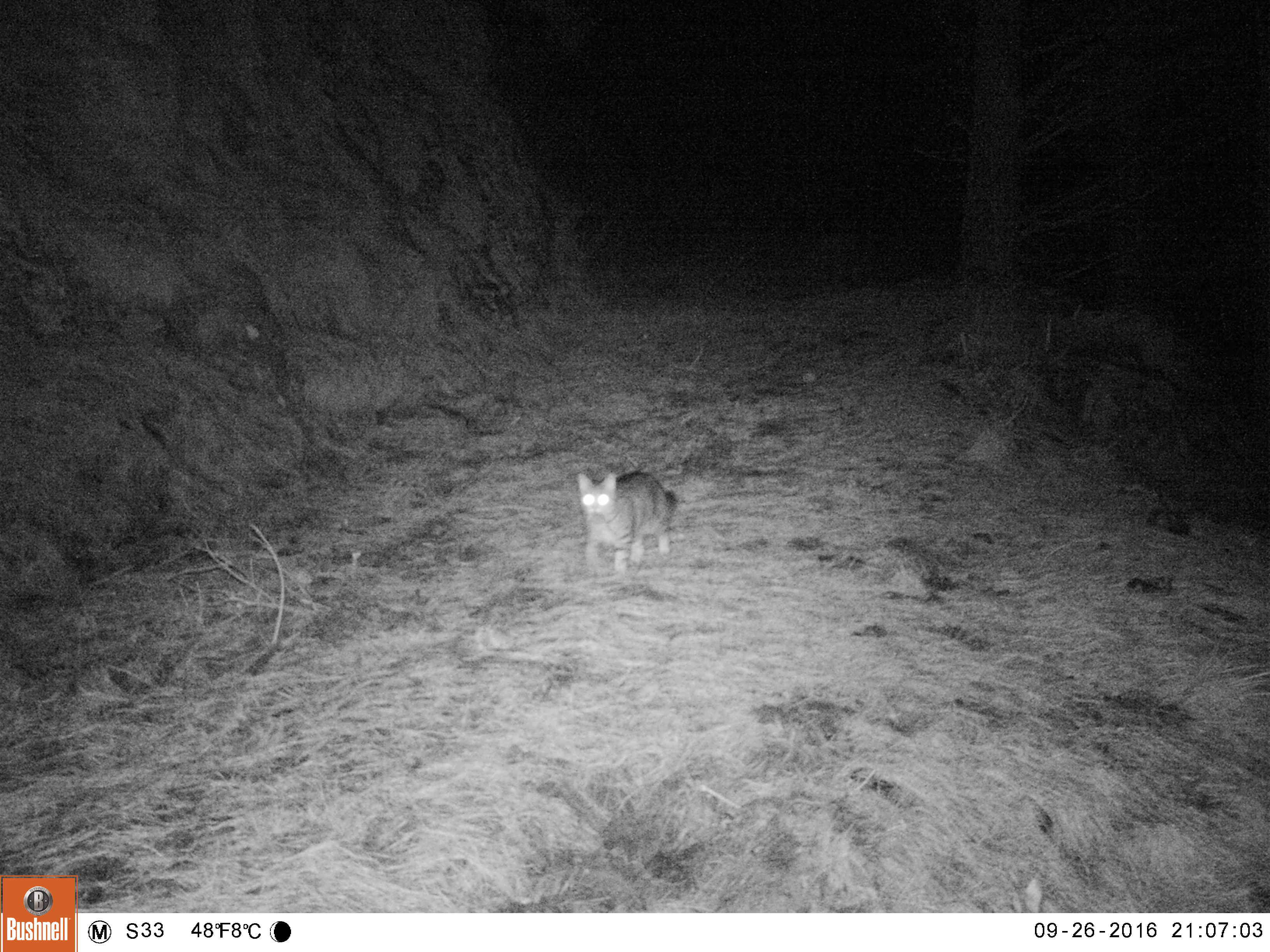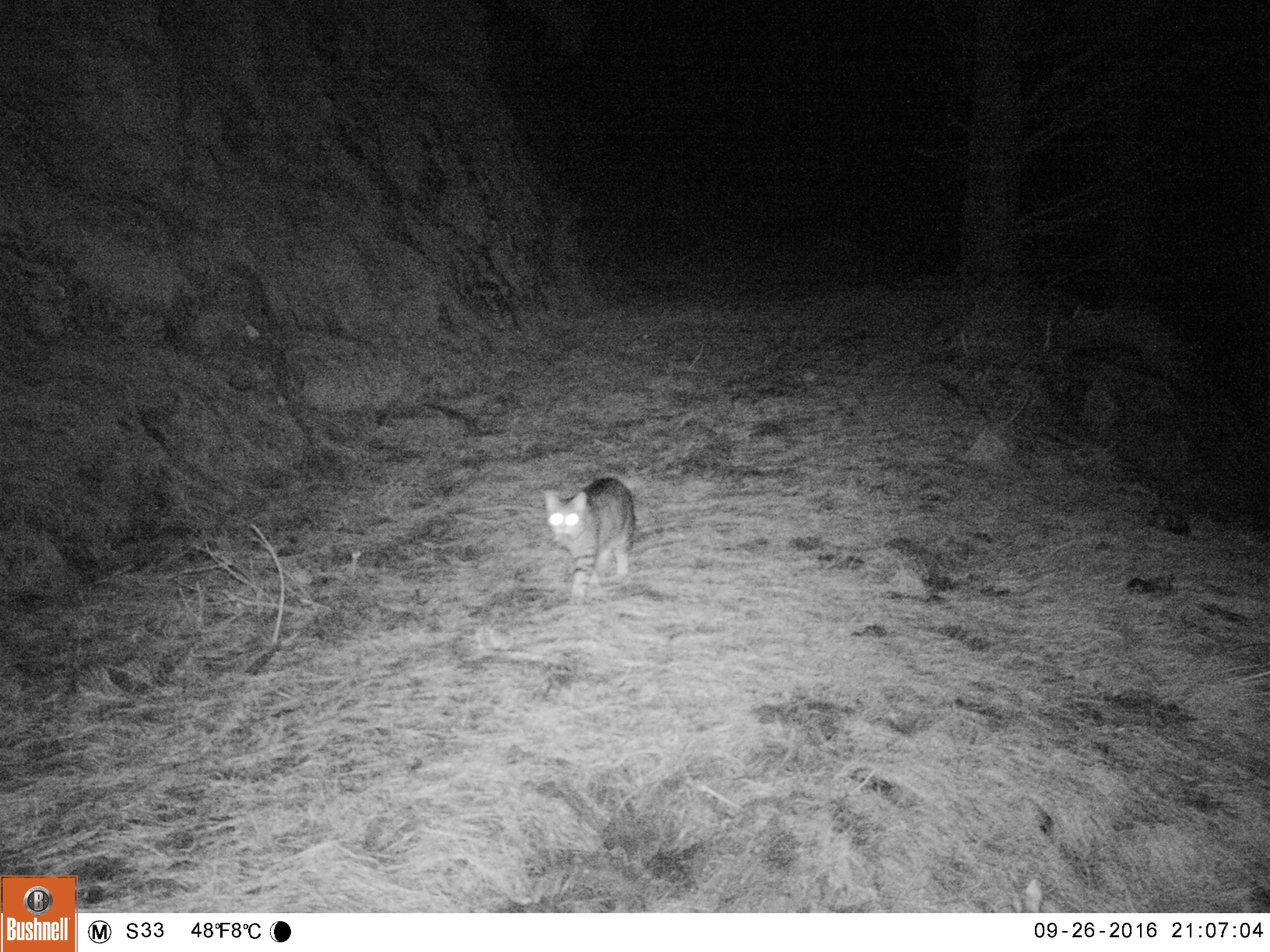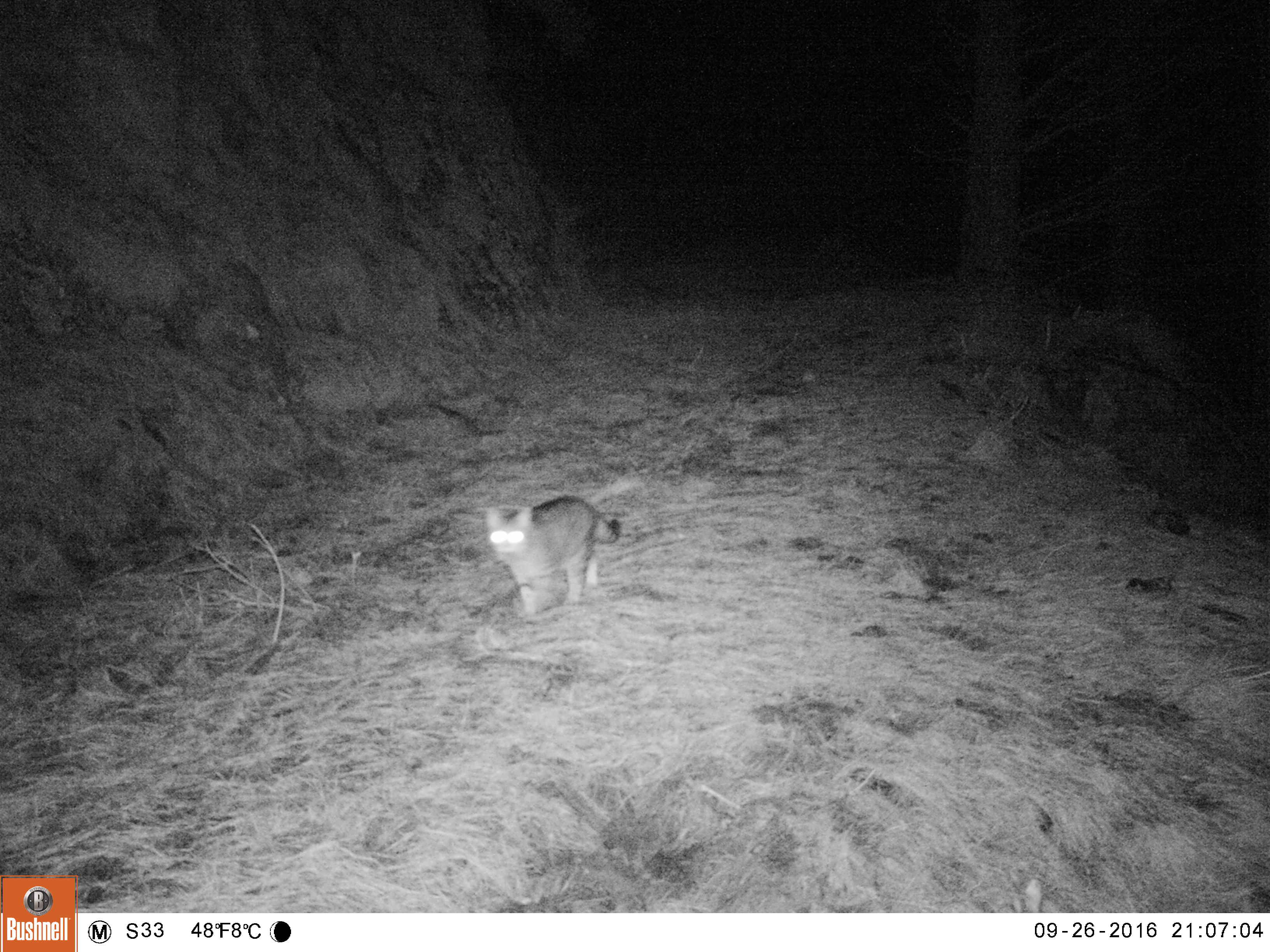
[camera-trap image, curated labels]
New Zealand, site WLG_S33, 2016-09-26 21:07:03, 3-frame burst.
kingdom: Animalia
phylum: Chordata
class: Mammalia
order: Carnivora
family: Felidae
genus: Felis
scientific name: Felis catus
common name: domestic cat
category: cat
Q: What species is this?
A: Cat (domestic cat) (Felis catus).